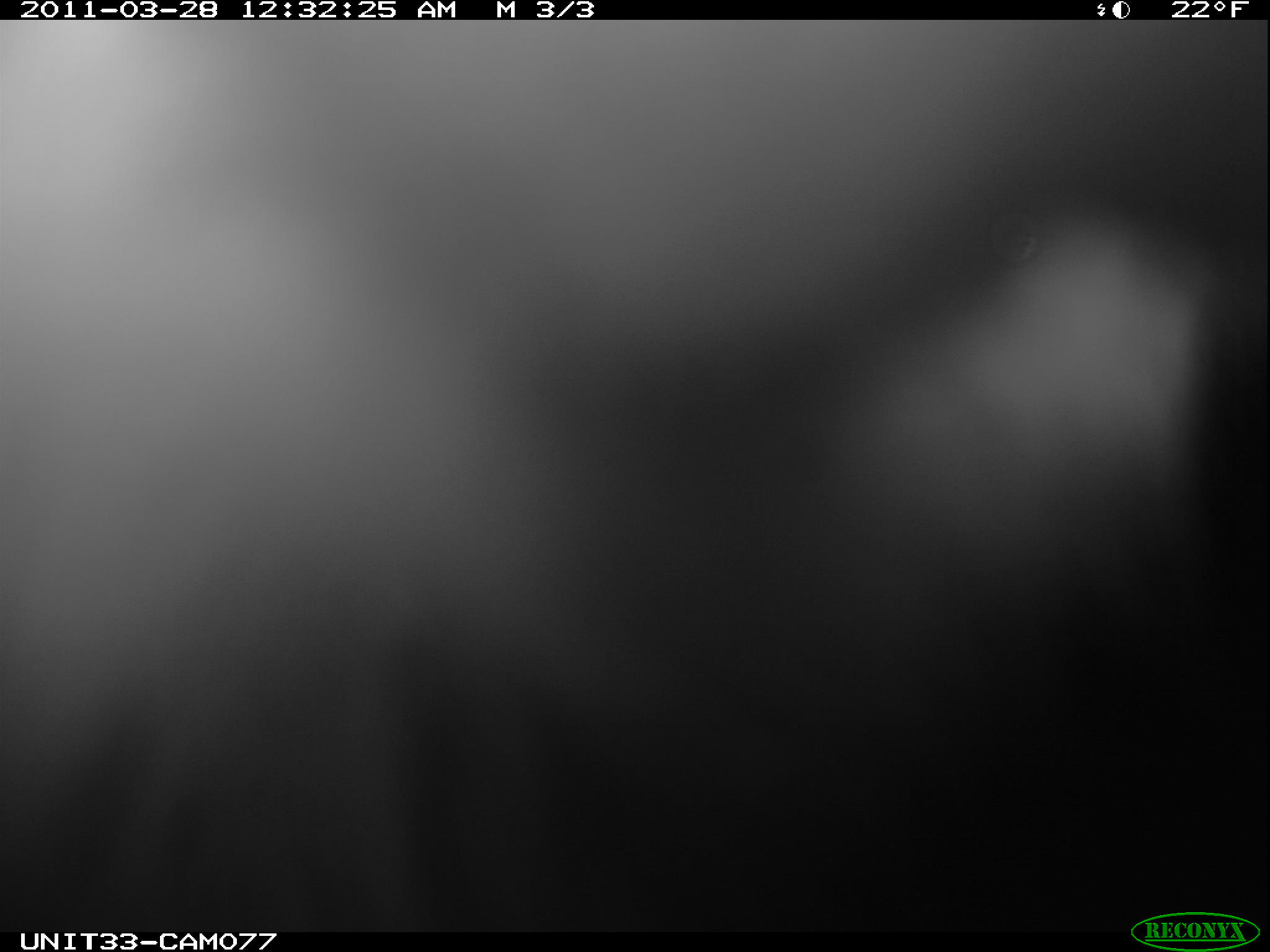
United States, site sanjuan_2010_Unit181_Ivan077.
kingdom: Animalia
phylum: Chordata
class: Mammalia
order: Lagomorpha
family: Leporidae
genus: Lepus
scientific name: Lepus americanus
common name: snowshoe hare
Lepus americanus (snowshoe hare).